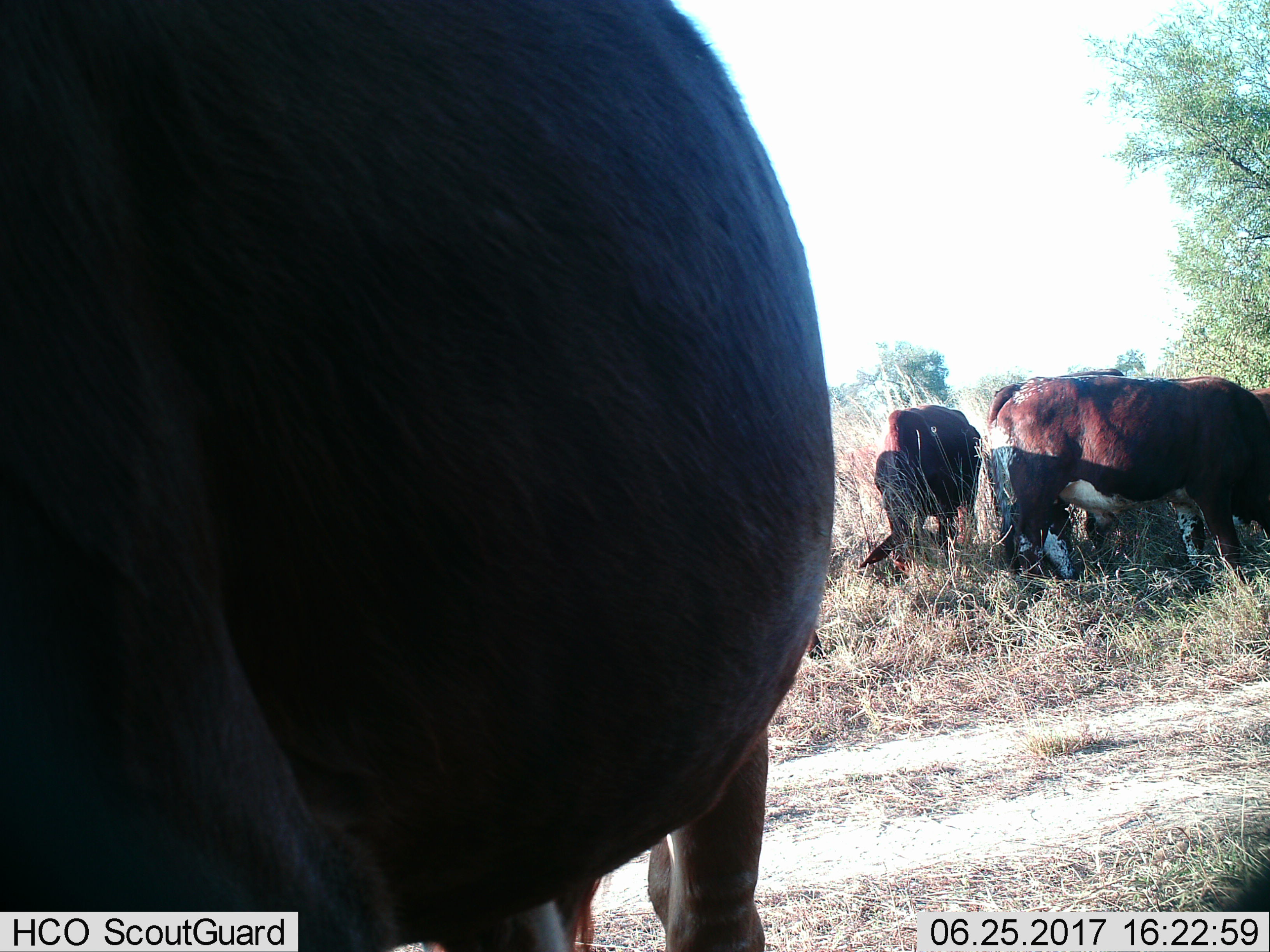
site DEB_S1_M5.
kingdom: Animalia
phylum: Chordata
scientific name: Vertebrata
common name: domestic animal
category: domesticanimal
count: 4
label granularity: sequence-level